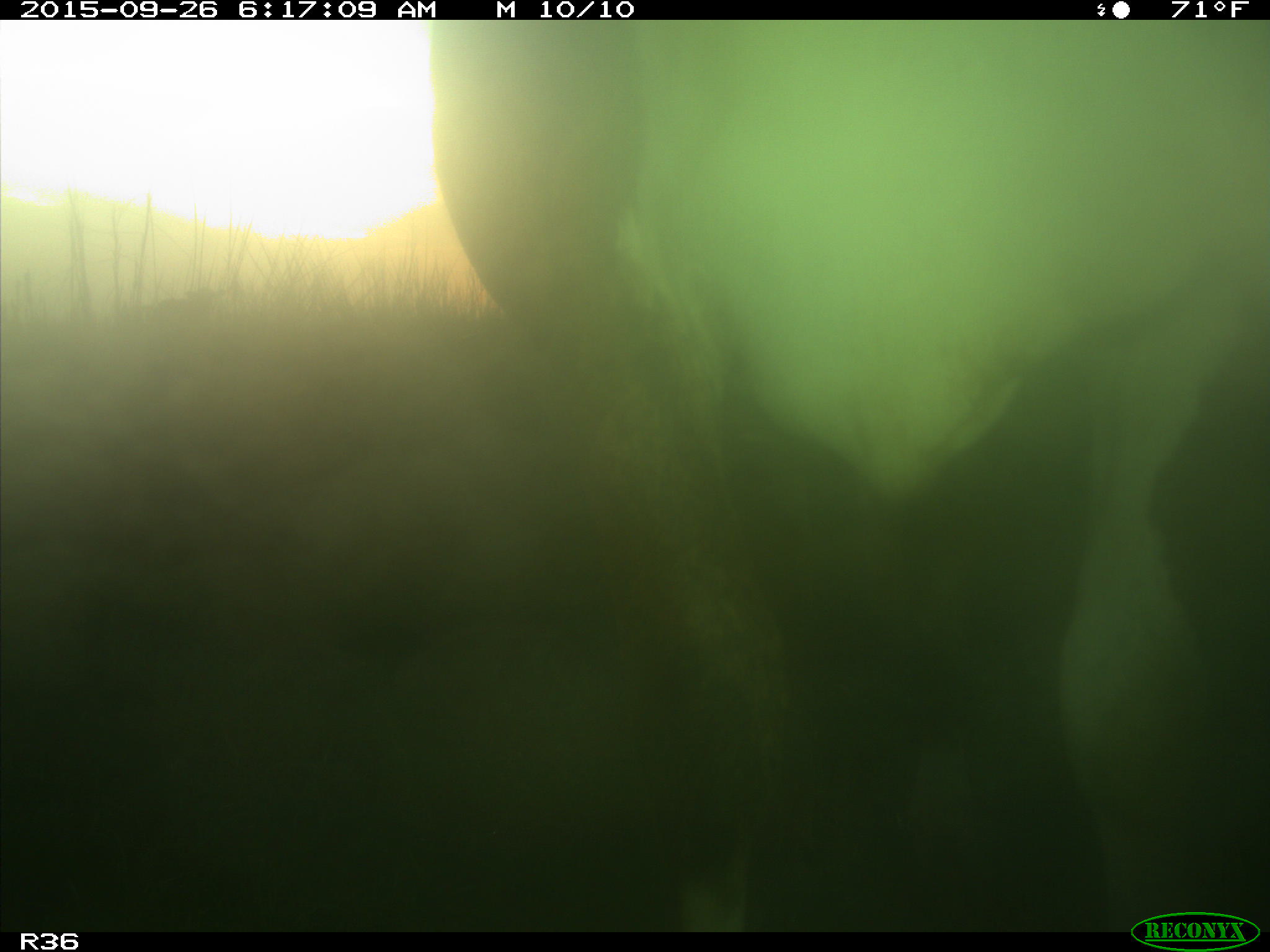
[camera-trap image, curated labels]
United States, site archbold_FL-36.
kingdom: Animalia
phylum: Chordata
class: Mammalia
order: Artiodactyla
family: Bovidae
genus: Bos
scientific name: Bos taurus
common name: domestic cow